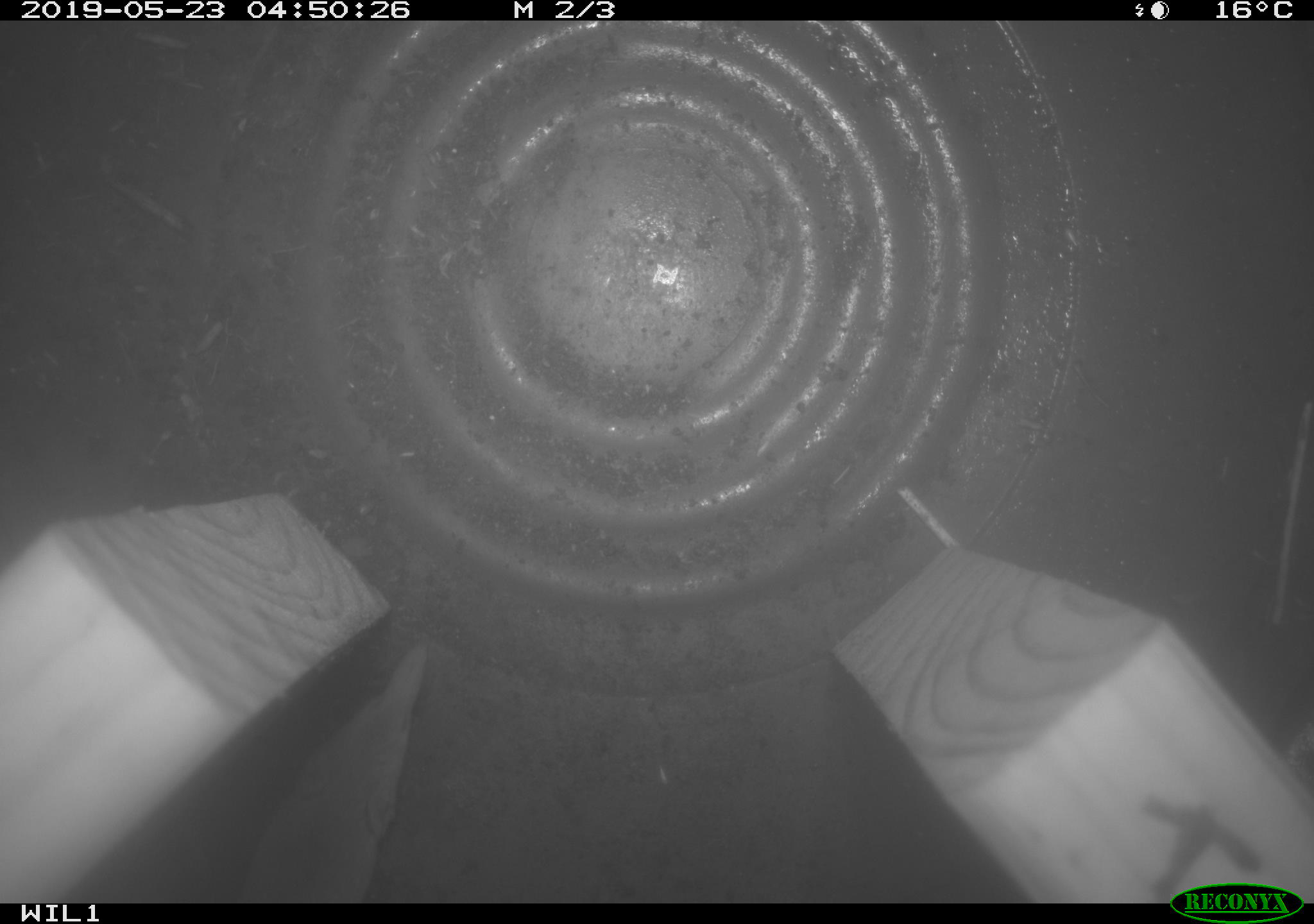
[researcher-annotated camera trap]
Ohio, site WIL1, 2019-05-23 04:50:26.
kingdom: Animalia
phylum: Chordata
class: Mammalia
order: Eulipotyphla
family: Soricidae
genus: Sorex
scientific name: Sorex cinereus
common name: masked shrew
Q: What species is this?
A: Masked shrew (Sorex cinereus).